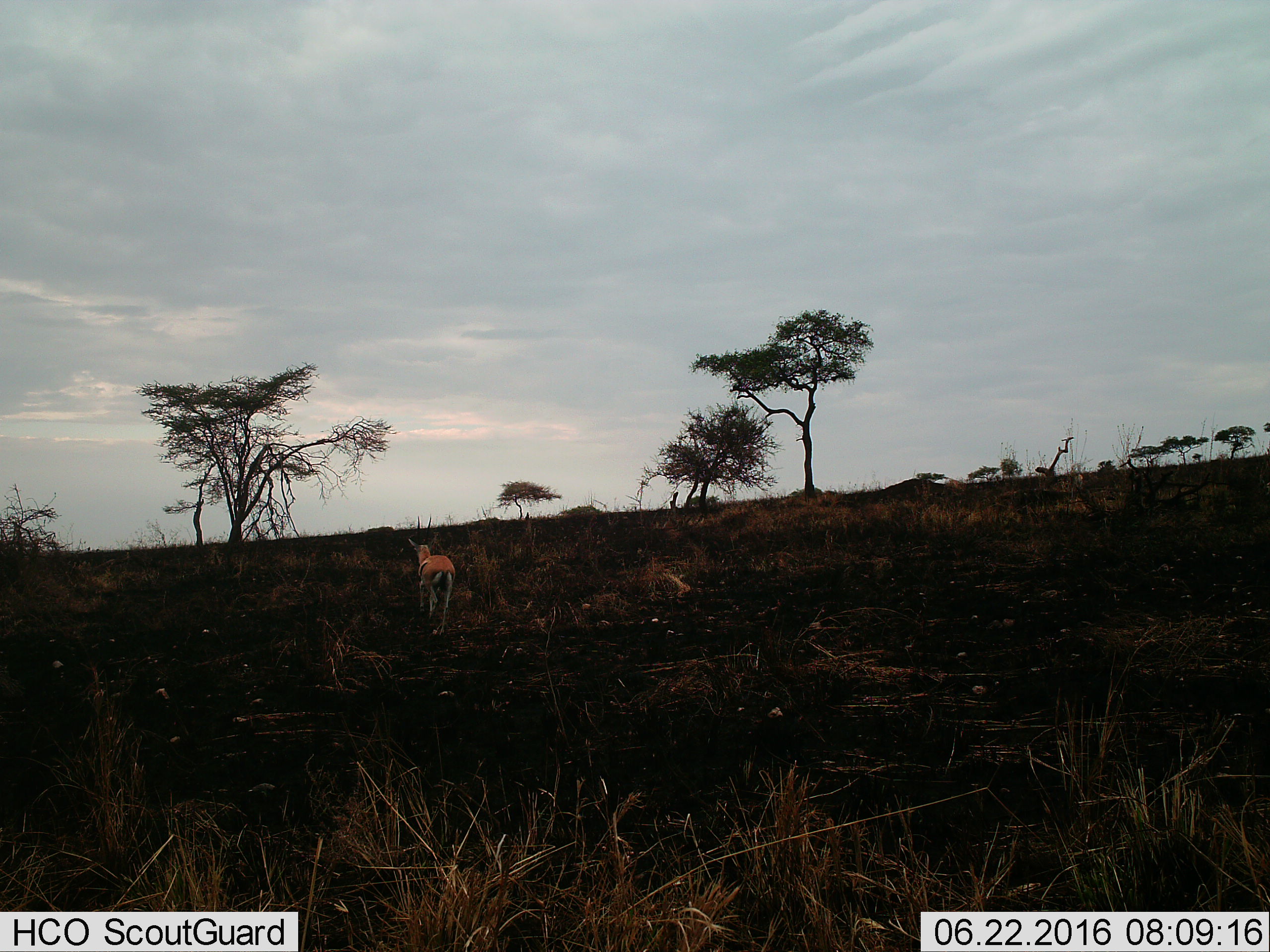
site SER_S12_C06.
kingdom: Animalia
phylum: Chordata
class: Mammalia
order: Artiodactyla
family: Bovidae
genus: Eudorcas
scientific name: Eudorcas thomsonii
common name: thomson's gazelle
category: gazellethomsons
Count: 1.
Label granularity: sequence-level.